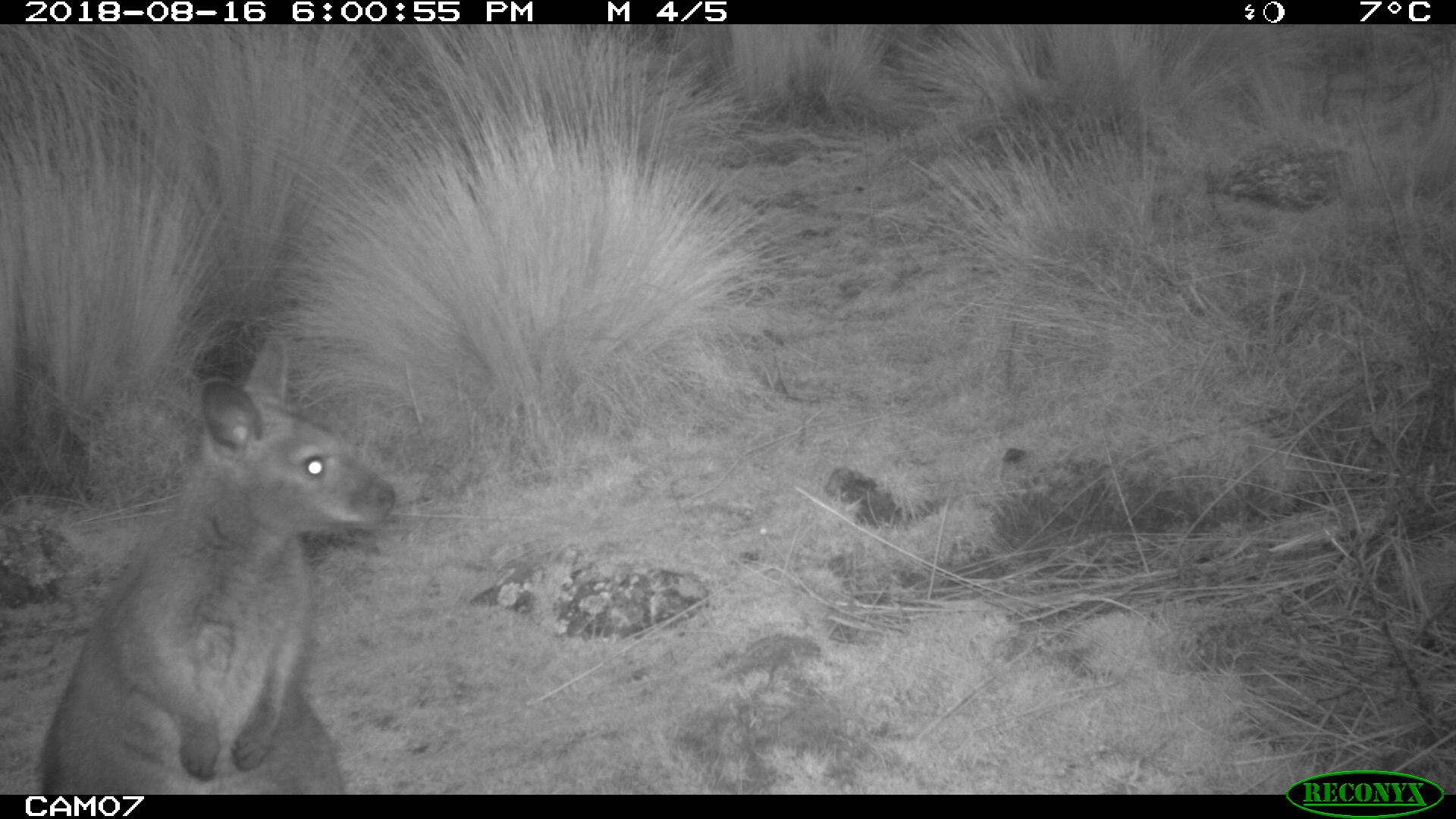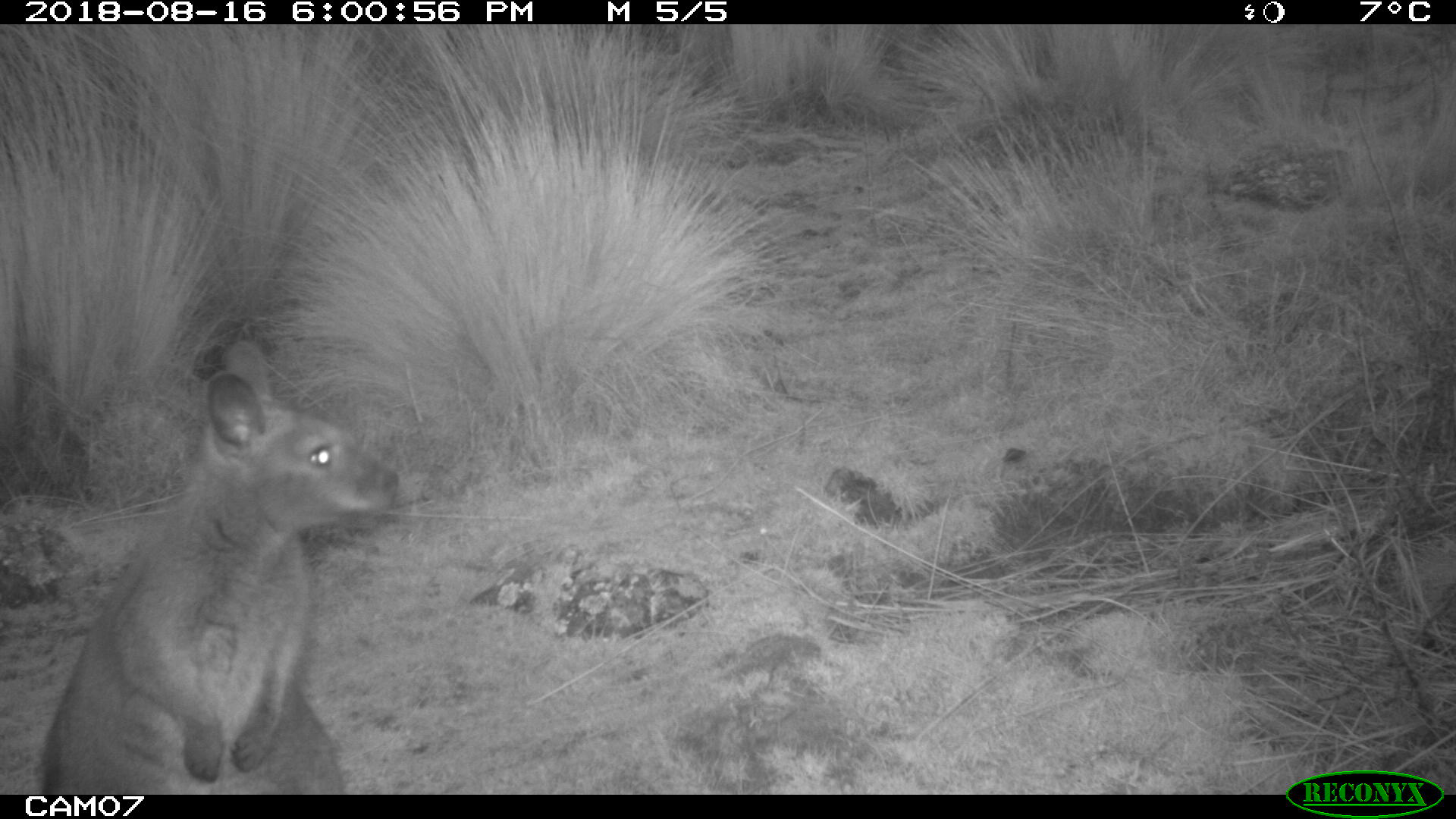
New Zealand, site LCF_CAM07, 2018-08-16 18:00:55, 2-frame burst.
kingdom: Animalia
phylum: Chordata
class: Mammalia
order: Diprotodontia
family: Macropodidae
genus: Notamacropus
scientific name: Notamacropus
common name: wallaby